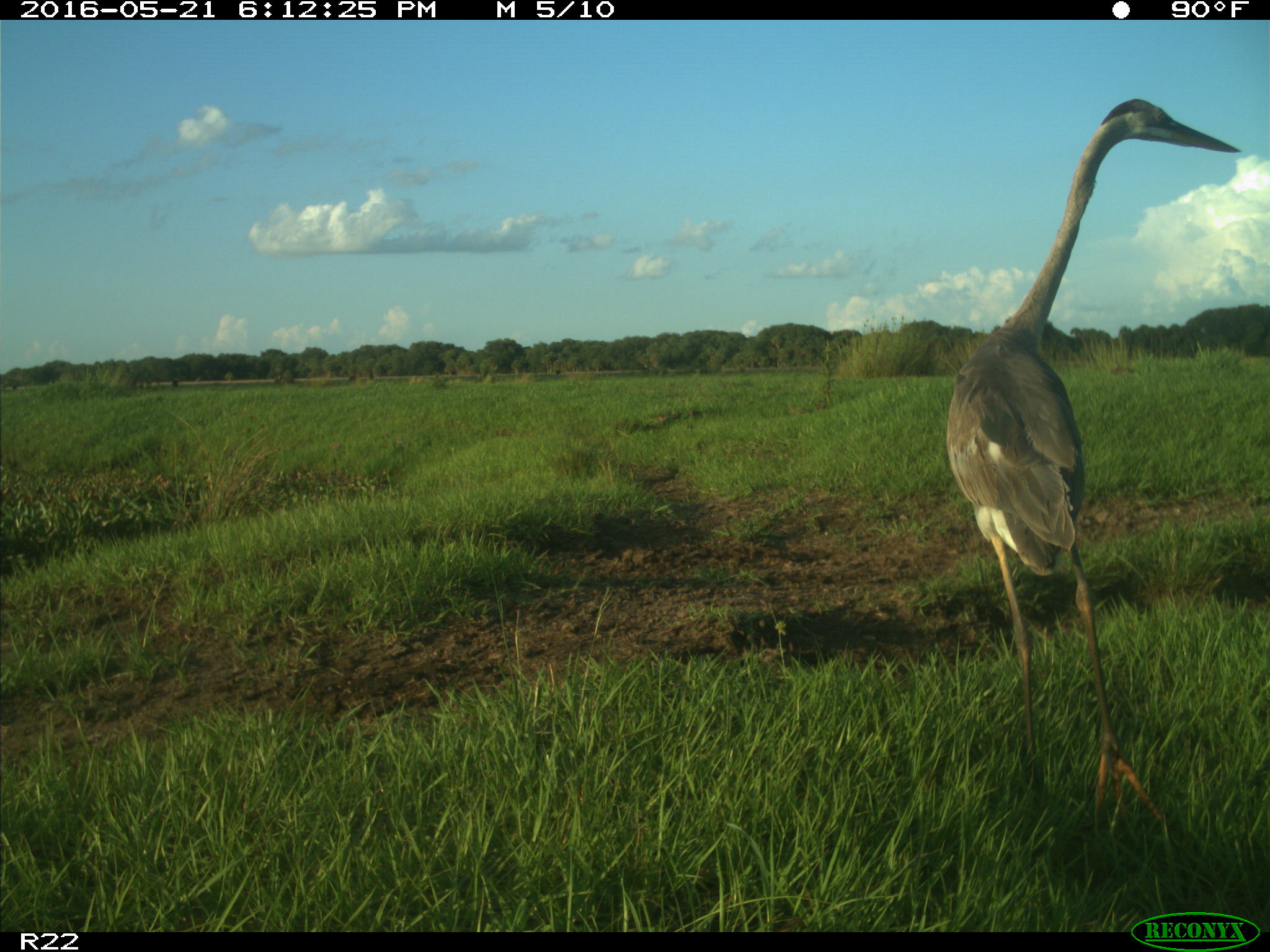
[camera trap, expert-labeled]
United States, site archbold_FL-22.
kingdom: Animalia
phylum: Chordata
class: Aves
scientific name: Aves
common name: birds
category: unidentified bird